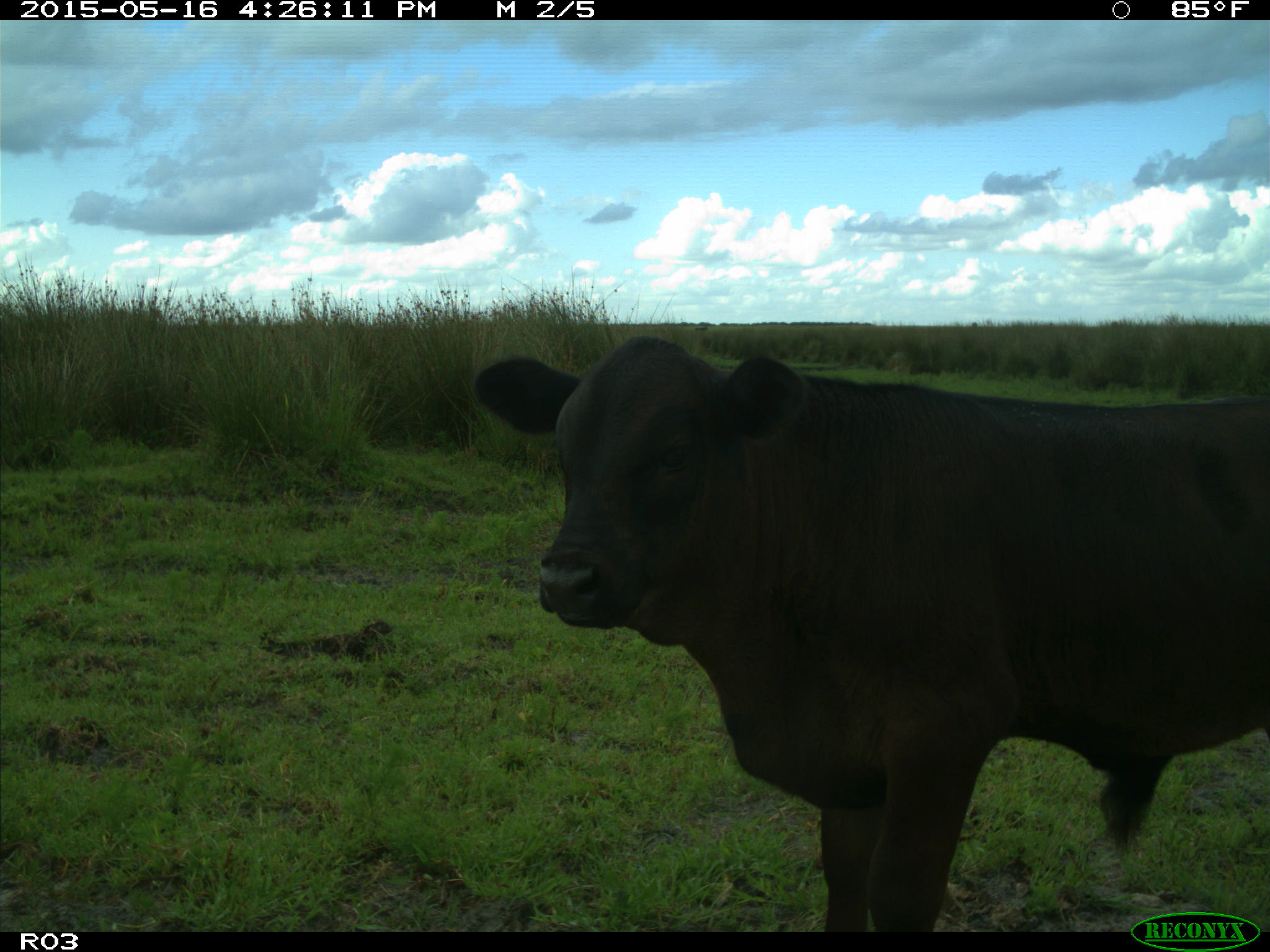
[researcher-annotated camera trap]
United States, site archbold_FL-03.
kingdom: Animalia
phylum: Chordata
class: Mammalia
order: Artiodactyla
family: Bovidae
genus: Bos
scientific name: Bos taurus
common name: domestic cow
Bos taurus (domestic cow).